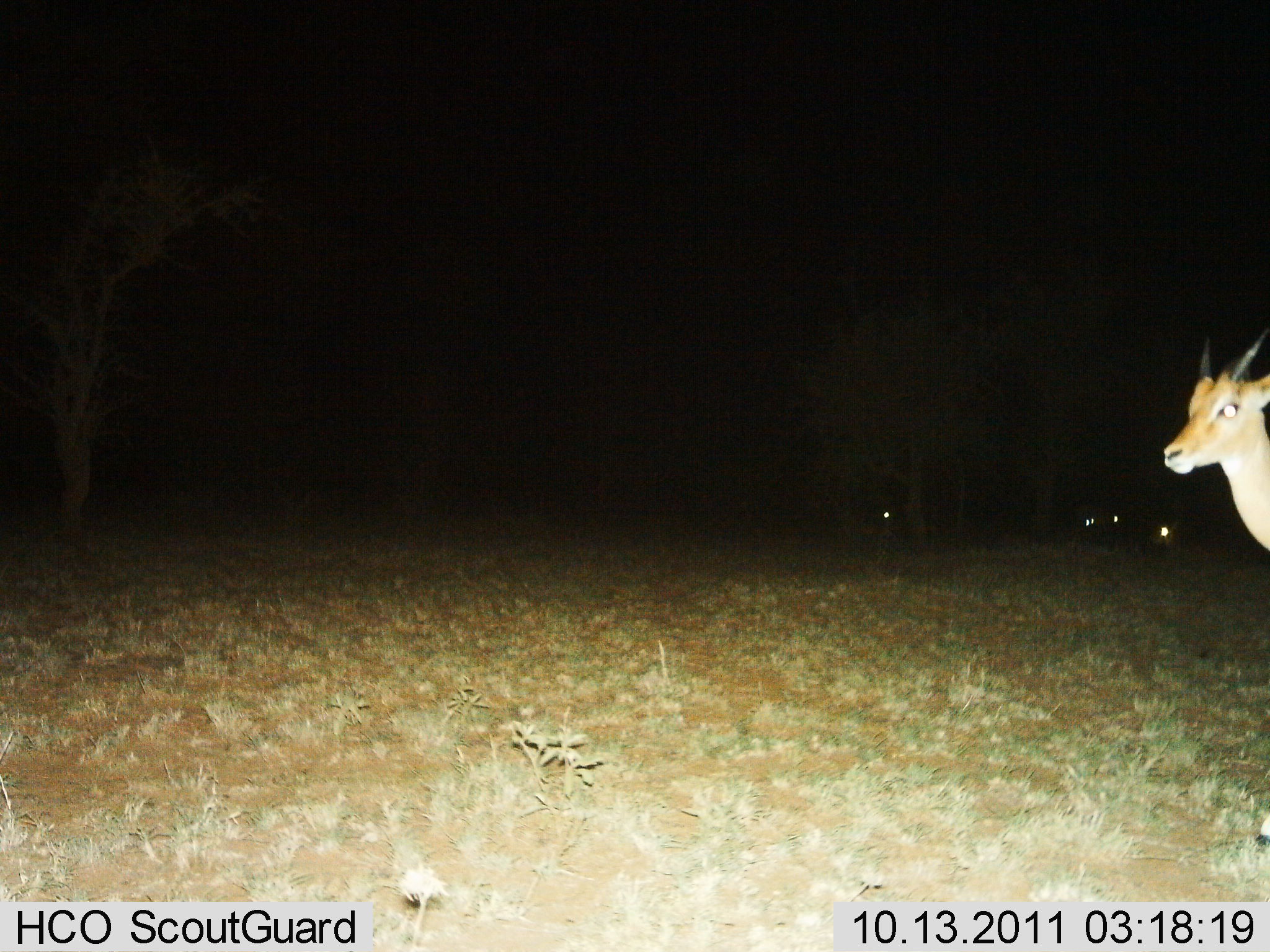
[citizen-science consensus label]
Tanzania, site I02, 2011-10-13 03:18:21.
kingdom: Animalia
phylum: Chordata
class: Mammalia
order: Artiodactyla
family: Bovidae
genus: Eudorcas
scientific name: Eudorcas thomsonii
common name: thomson's gazelle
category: gazellethomsons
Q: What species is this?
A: Gazellethomsons (thomson's gazelle) (Eudorcas thomsonii).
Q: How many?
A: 1.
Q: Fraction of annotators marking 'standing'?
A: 80%.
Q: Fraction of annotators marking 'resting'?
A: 0%.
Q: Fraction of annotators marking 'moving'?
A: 20%.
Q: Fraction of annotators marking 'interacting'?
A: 0%.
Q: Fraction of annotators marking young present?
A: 0%.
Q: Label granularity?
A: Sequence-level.